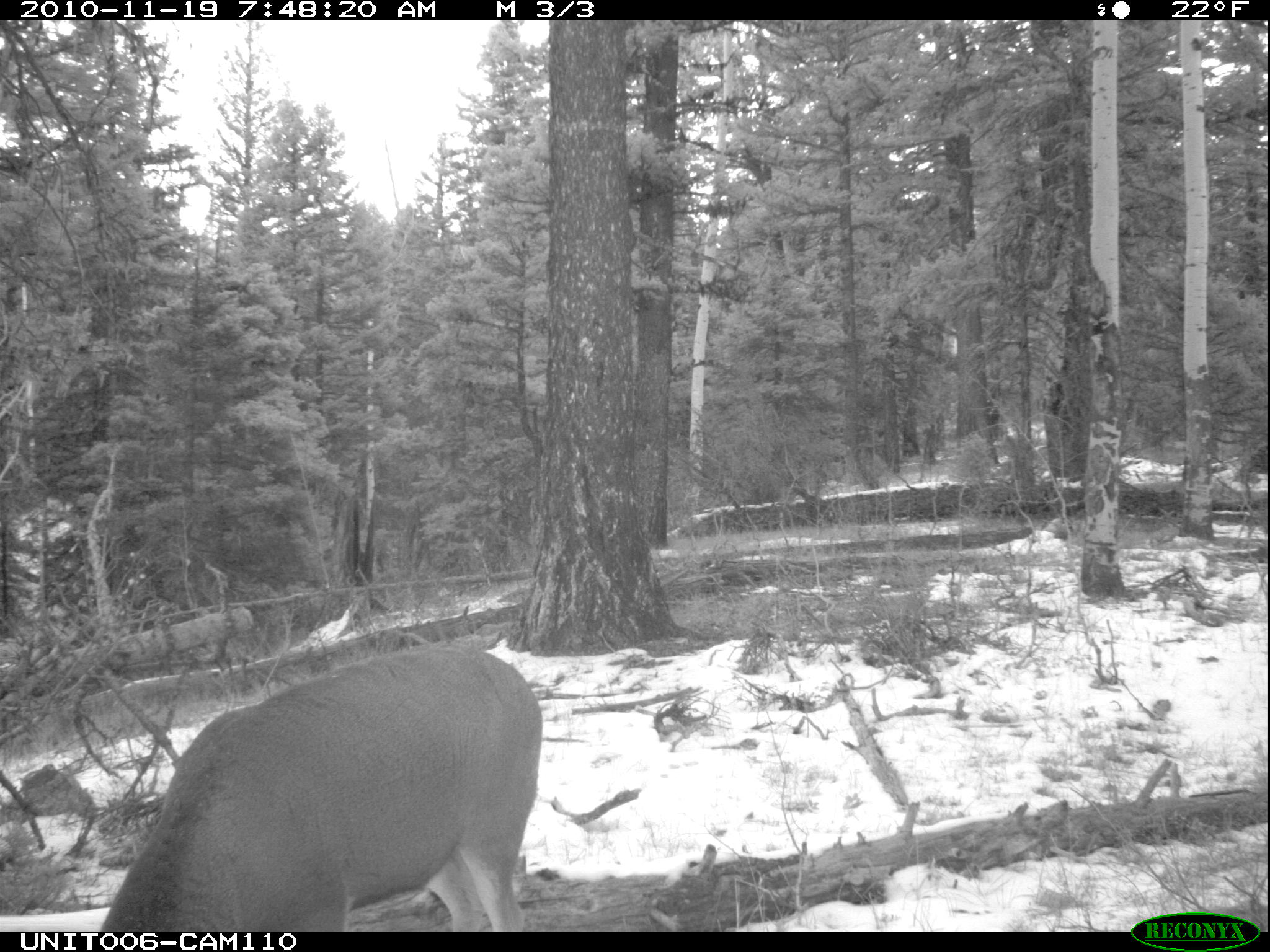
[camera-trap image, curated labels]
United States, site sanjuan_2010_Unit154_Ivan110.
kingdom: Animalia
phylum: Chordata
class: Mammalia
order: Artiodactyla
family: Cervidae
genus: Odocoileus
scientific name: Odocoileus hemionus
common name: mule deer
Odocoileus hemionus (mule deer).